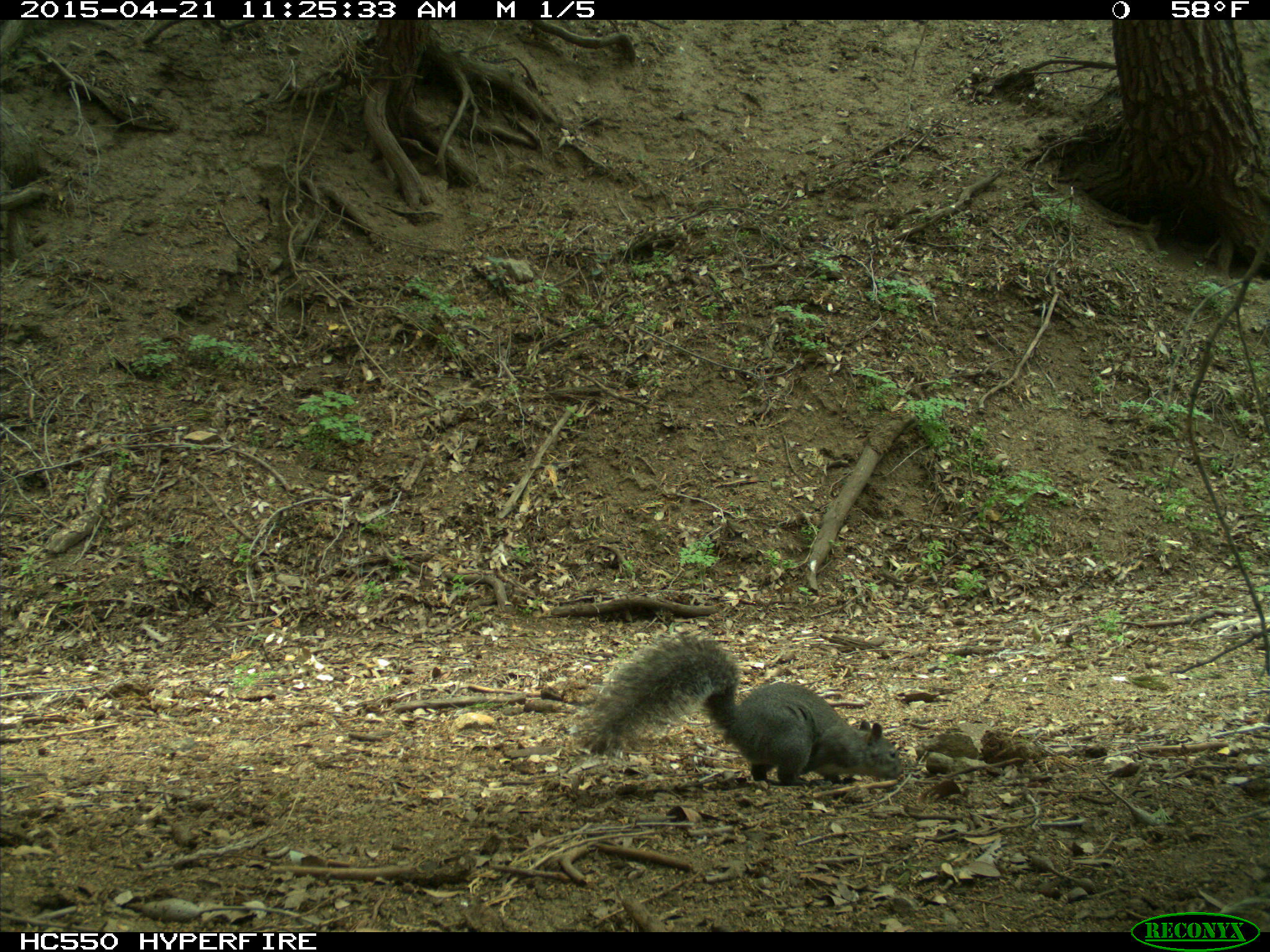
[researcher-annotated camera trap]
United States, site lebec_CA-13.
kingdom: Animalia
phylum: Chordata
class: Mammalia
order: Rodentia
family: Sciuridae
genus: Sciurus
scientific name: Sciurus carolinensis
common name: eastern gray squirrel